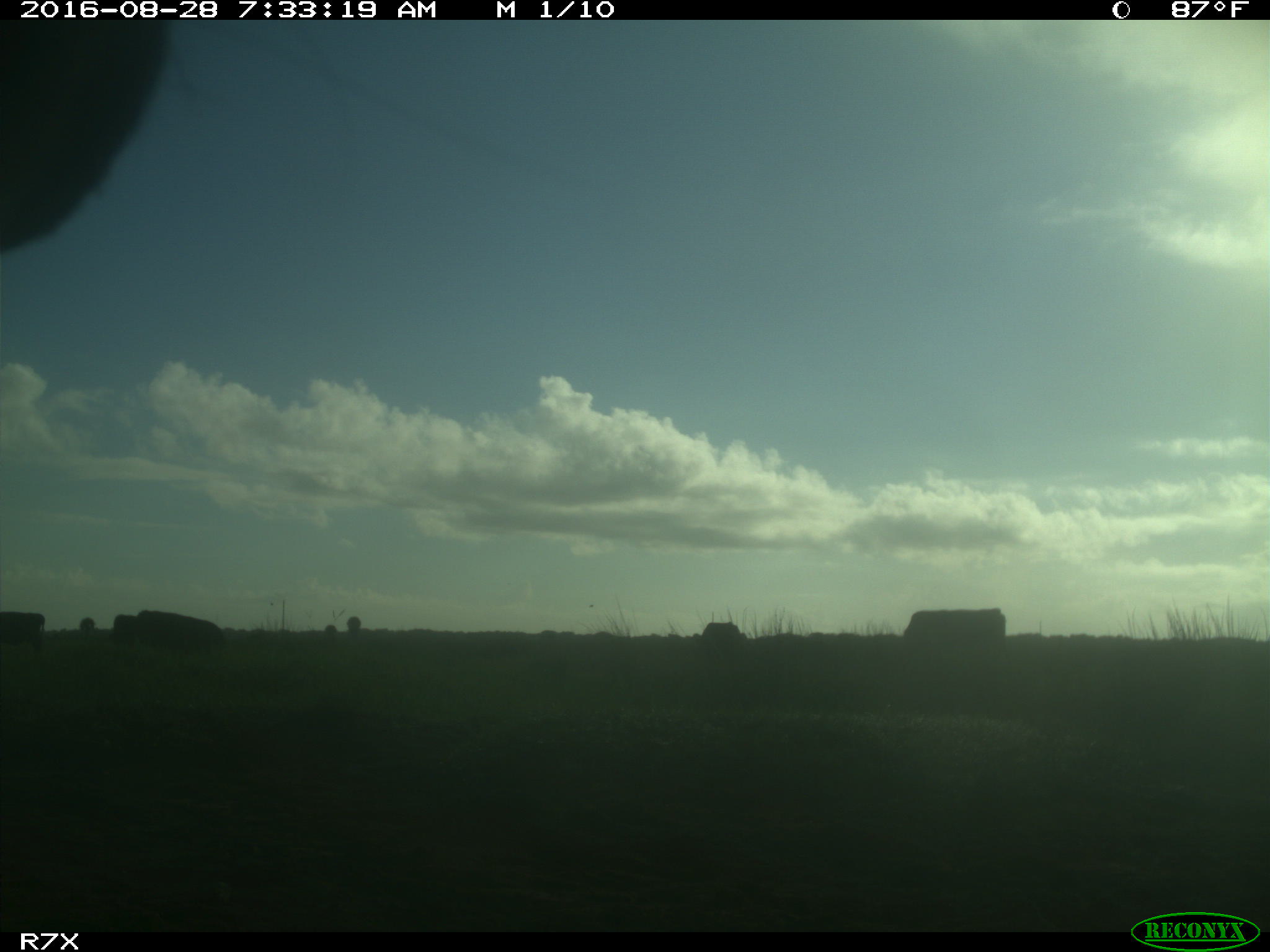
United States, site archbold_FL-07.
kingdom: Animalia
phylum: Chordata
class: Mammalia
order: Artiodactyla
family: Bovidae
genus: Bos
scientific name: Bos taurus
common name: domestic cow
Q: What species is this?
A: Bos taurus (domestic cow).